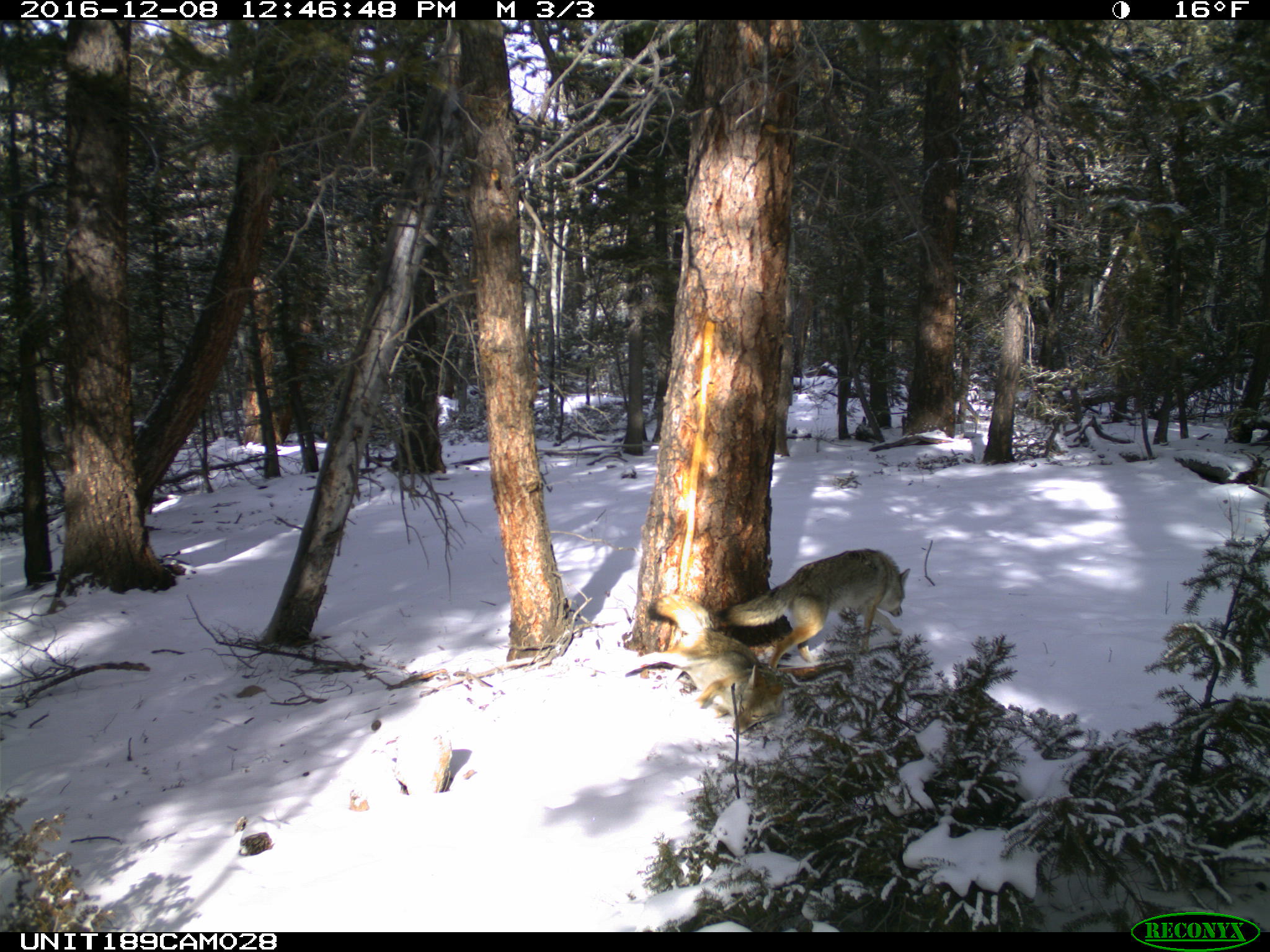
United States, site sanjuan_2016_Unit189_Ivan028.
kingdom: Animalia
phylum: Chordata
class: Mammalia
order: Carnivora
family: Canidae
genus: Canis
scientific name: Canis latrans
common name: coyote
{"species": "Canis latrans (coyote)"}